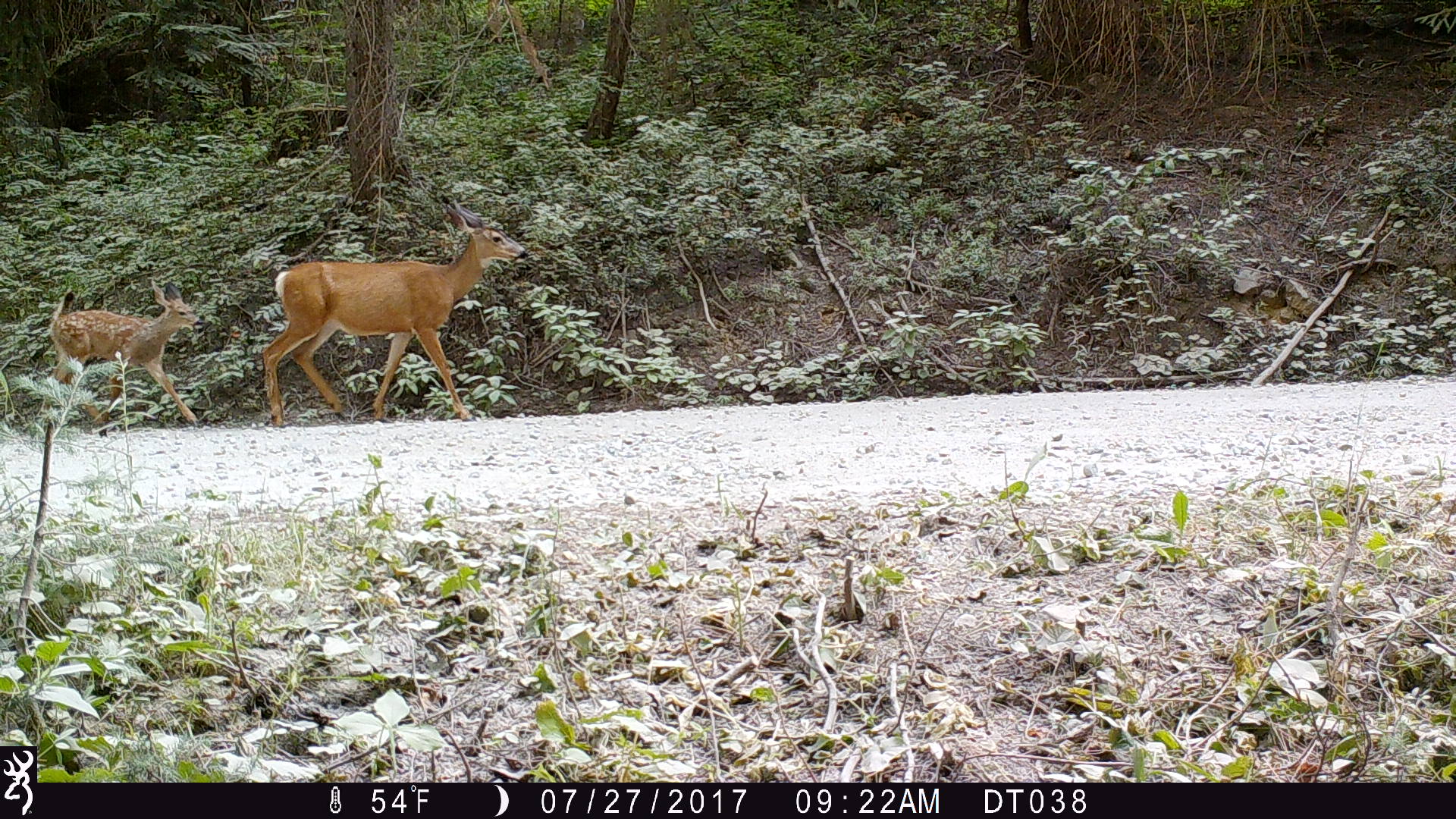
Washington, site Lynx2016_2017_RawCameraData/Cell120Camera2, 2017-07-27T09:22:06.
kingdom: Animalia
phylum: Chordata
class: Mammalia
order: Artiodactyla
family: Cervidae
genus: Odocoileus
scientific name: Odocoileus hemionus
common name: mule deer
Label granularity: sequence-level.